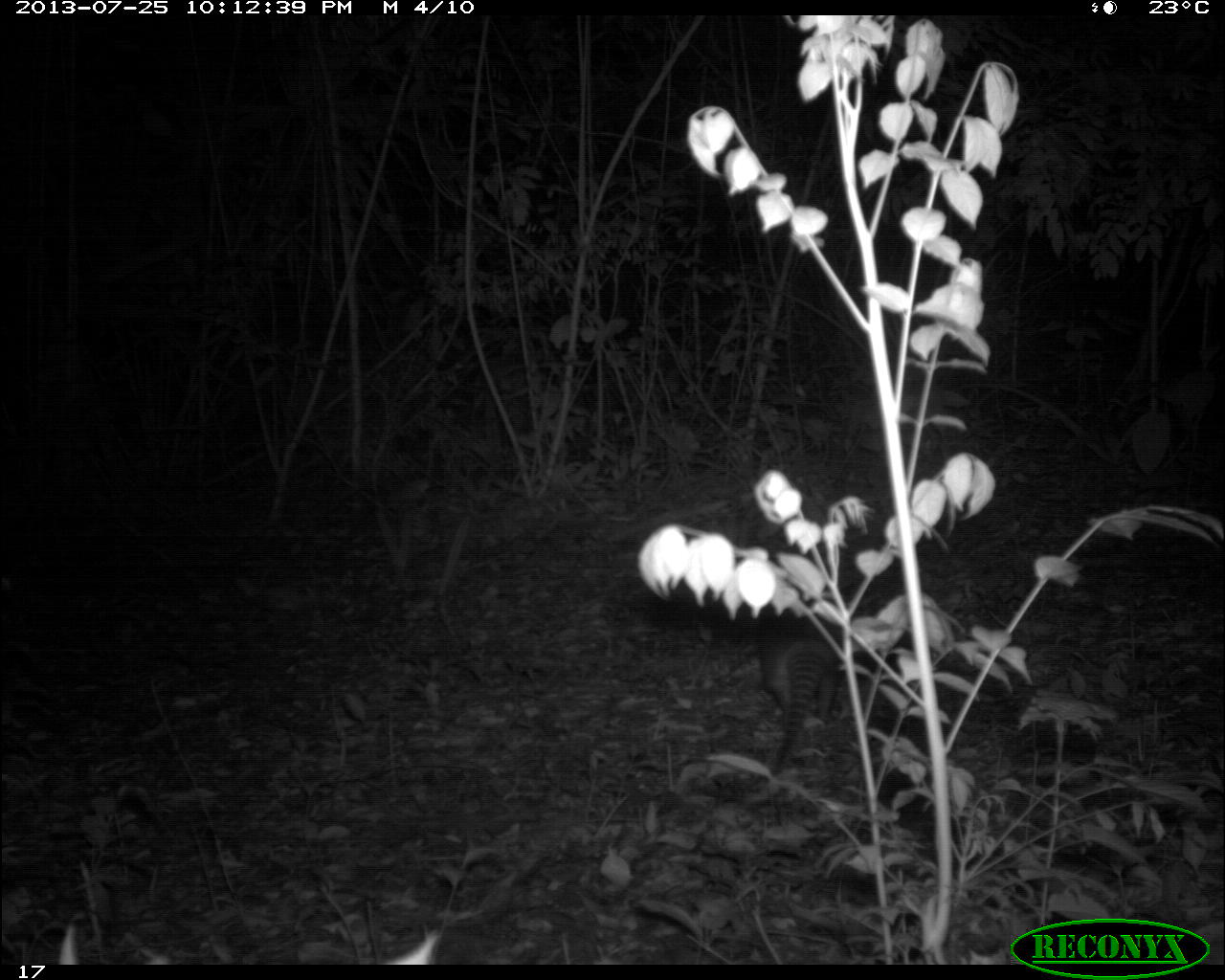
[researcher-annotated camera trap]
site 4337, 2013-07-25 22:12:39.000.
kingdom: Animalia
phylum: Chordata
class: Mammalia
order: Cingulata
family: Dasypodidae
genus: Dasypus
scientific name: Dasypus novemcinctus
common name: nine-banded armadillo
Dasypus novemcinctus (nine-banded armadillo), count 1.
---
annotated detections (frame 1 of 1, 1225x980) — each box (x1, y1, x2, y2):
dasypus novemcinctus: (761, 627, 836, 776)